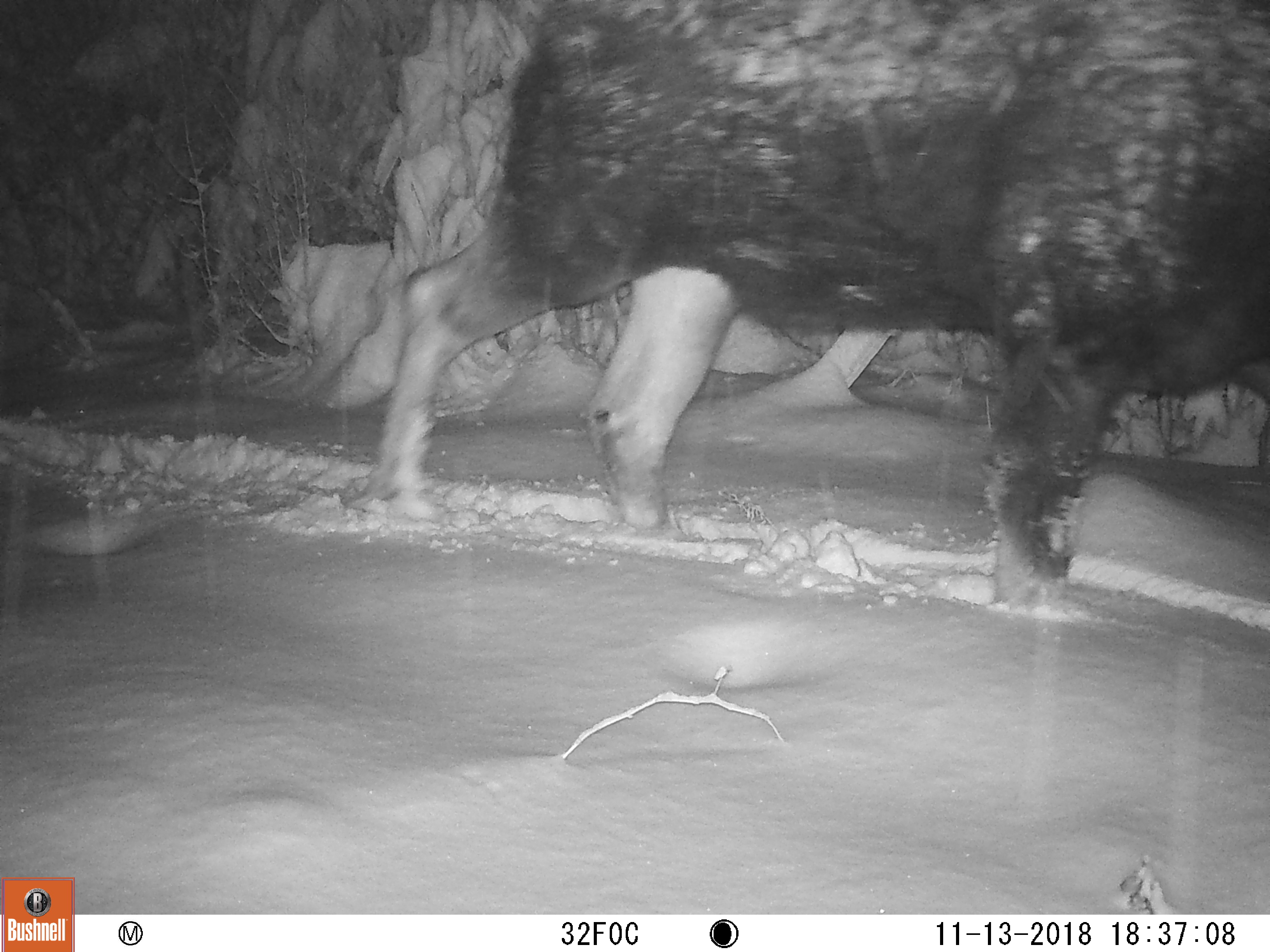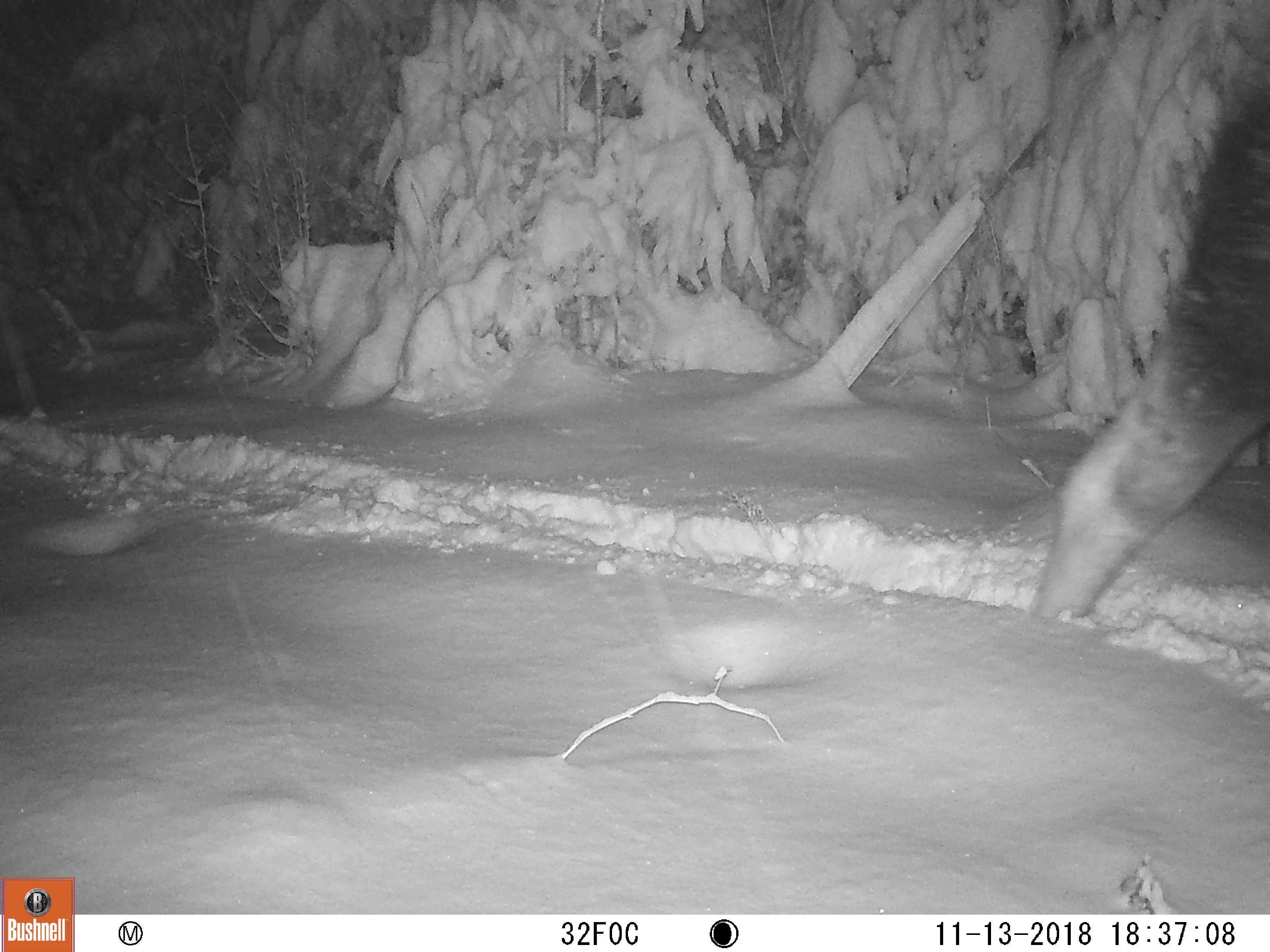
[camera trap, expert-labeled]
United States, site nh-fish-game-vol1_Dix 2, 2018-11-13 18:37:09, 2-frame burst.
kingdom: Animalia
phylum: Chordata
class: Mammalia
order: Artiodactyla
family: Cervidae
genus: Alces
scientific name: Alces alces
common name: moose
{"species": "moose (Alces alces)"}